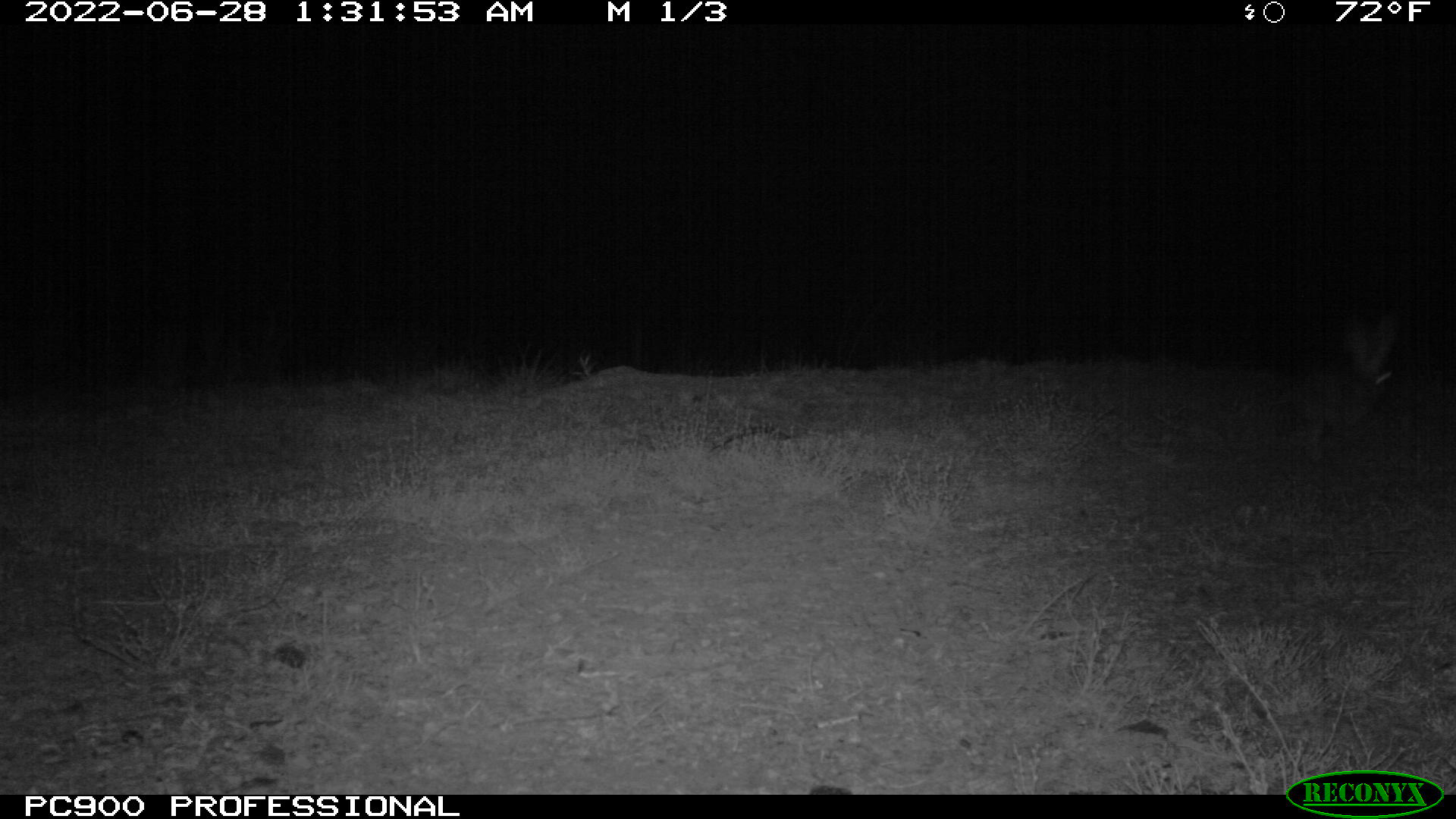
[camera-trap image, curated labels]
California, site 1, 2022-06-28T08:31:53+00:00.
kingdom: Animalia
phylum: Chordata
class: Mammalia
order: Lagomorpha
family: Leporidae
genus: Lepus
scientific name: Lepus californicus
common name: black-tailed jackrabbit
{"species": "black-tailed jackrabbit (Lepus californicus)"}